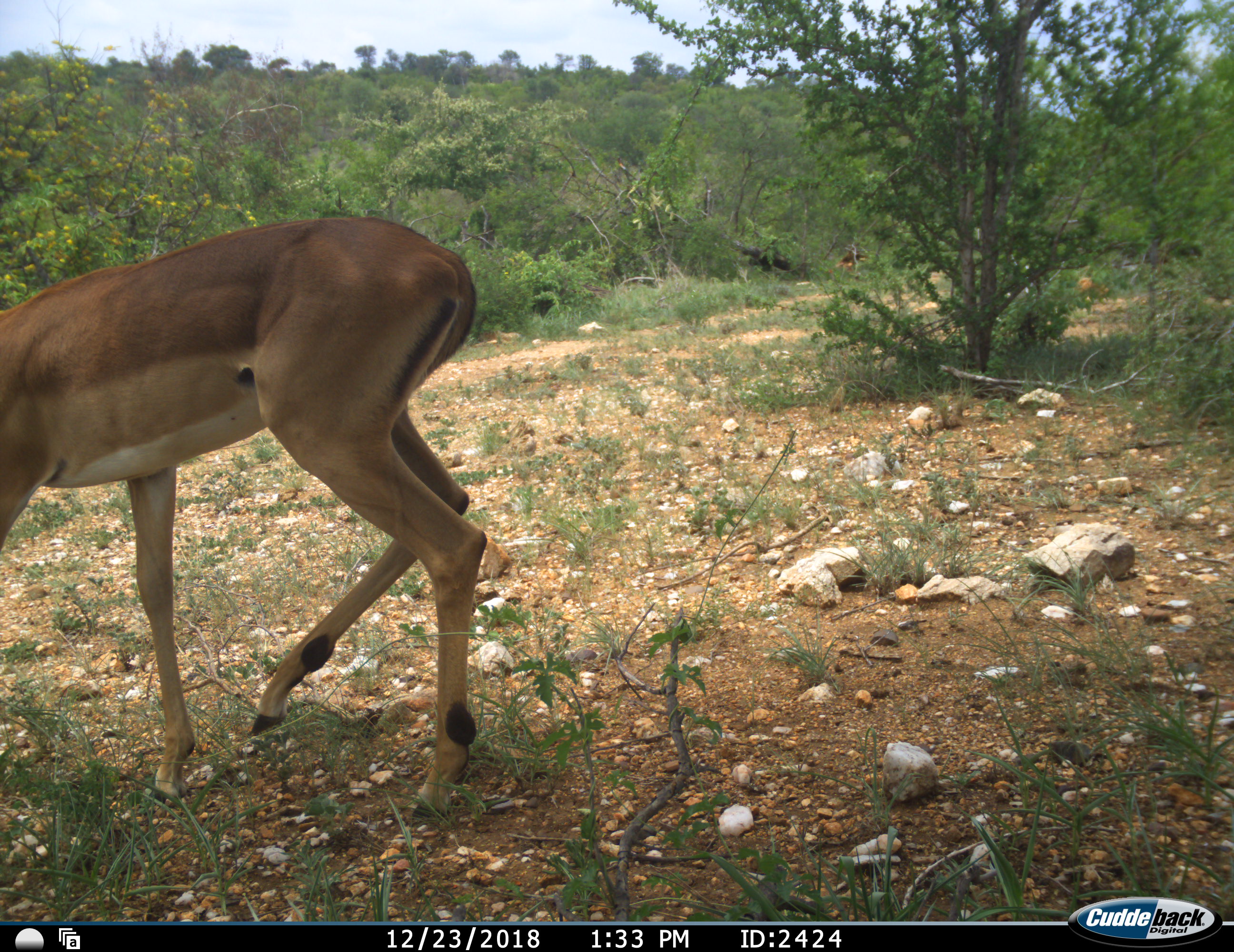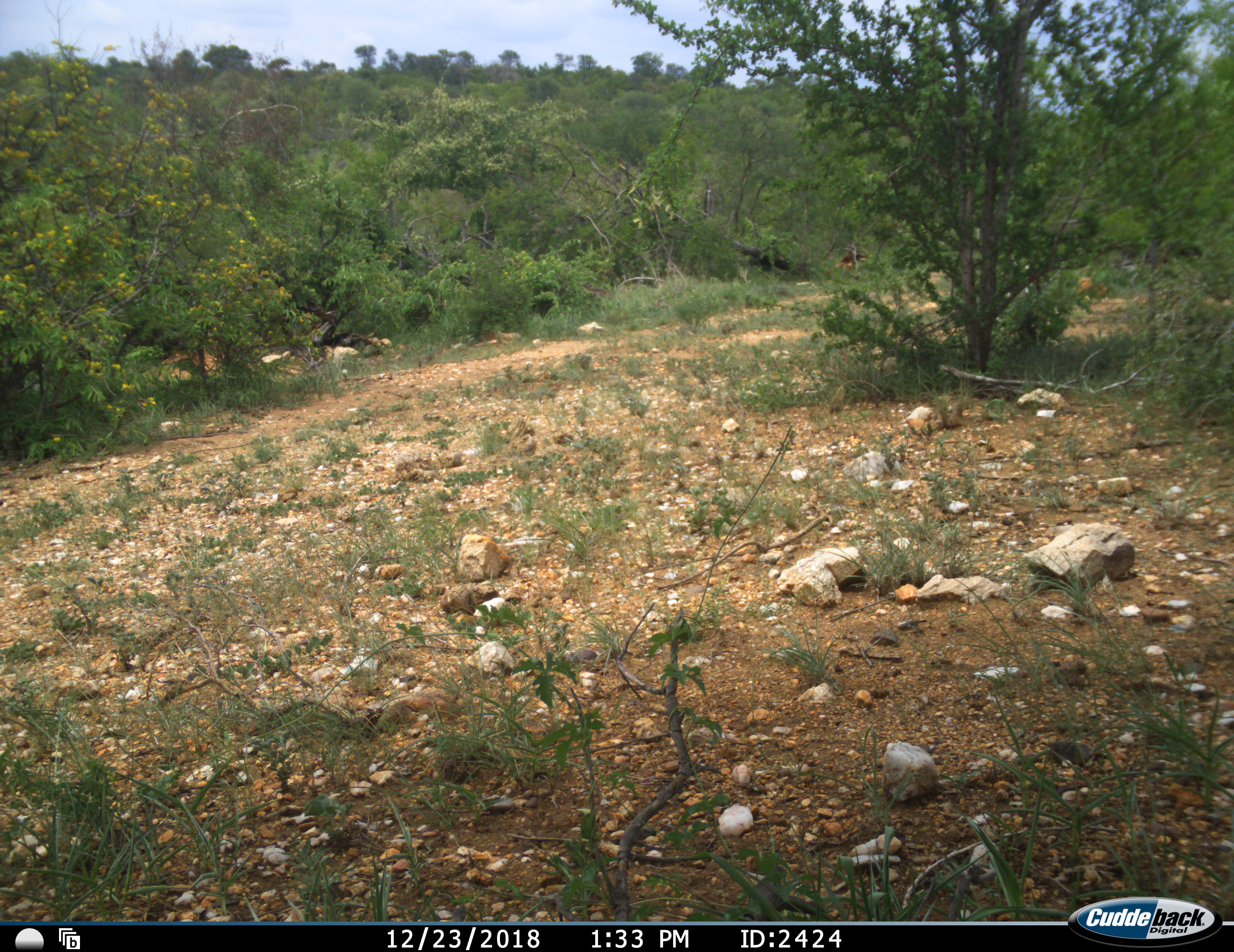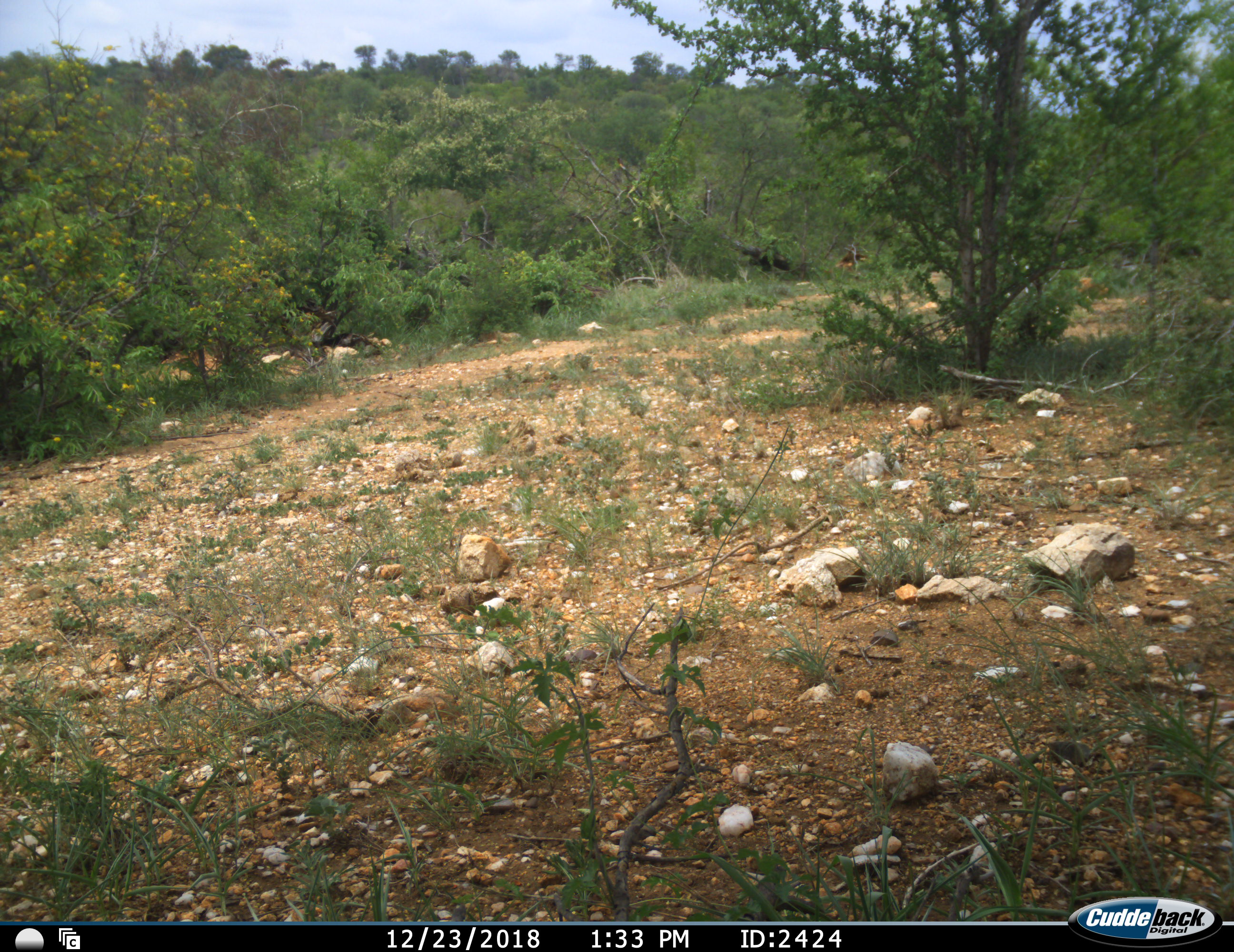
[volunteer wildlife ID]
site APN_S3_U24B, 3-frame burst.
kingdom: Animalia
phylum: Chordata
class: Mammalia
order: Artiodactyla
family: Bovidae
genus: Aepyceros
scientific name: Aepyceros melampus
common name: impala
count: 1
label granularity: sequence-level